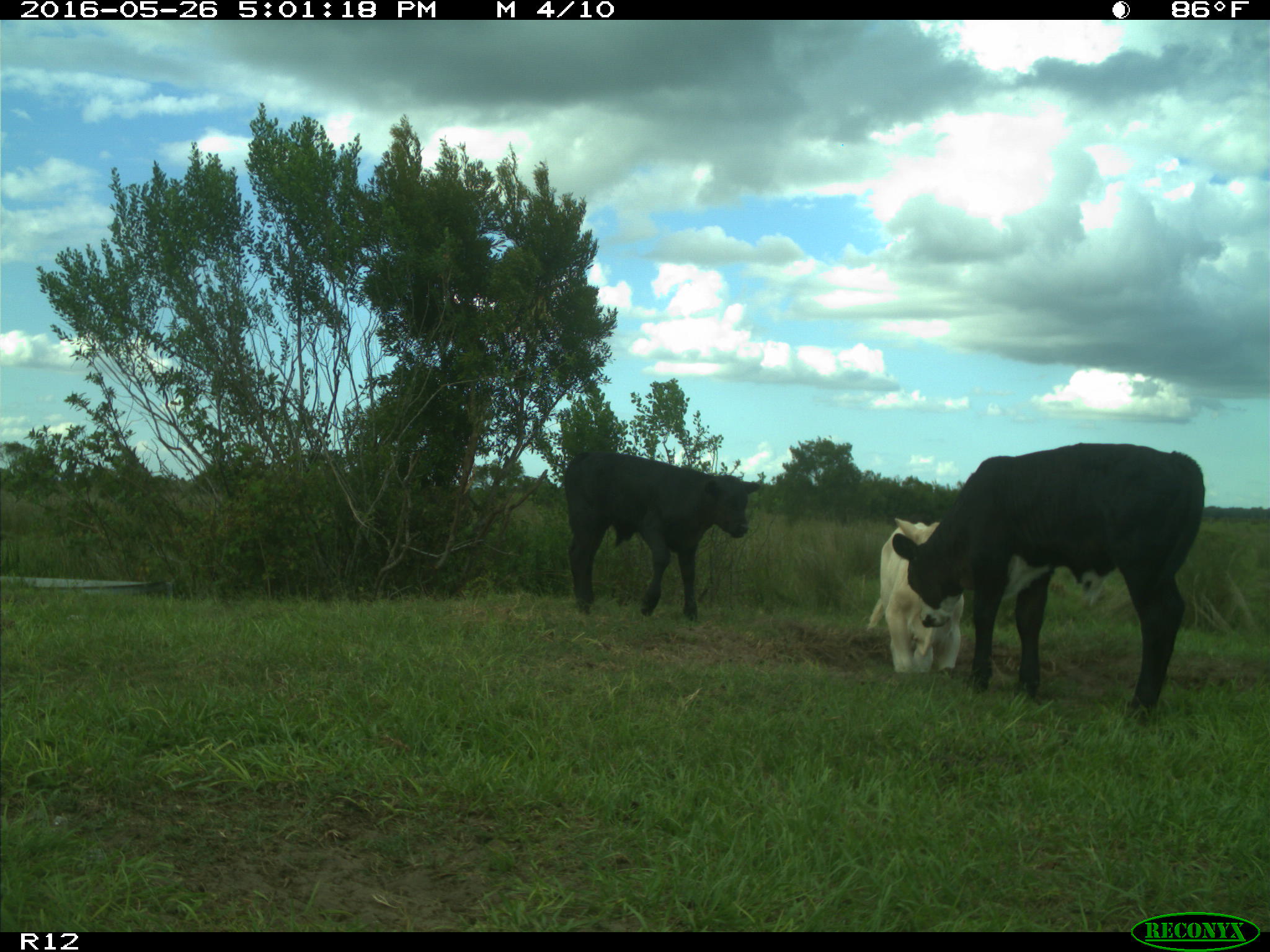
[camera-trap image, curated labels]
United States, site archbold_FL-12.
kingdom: Animalia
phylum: Chordata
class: Mammalia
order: Artiodactyla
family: Bovidae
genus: Bos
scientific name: Bos taurus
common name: domestic cow